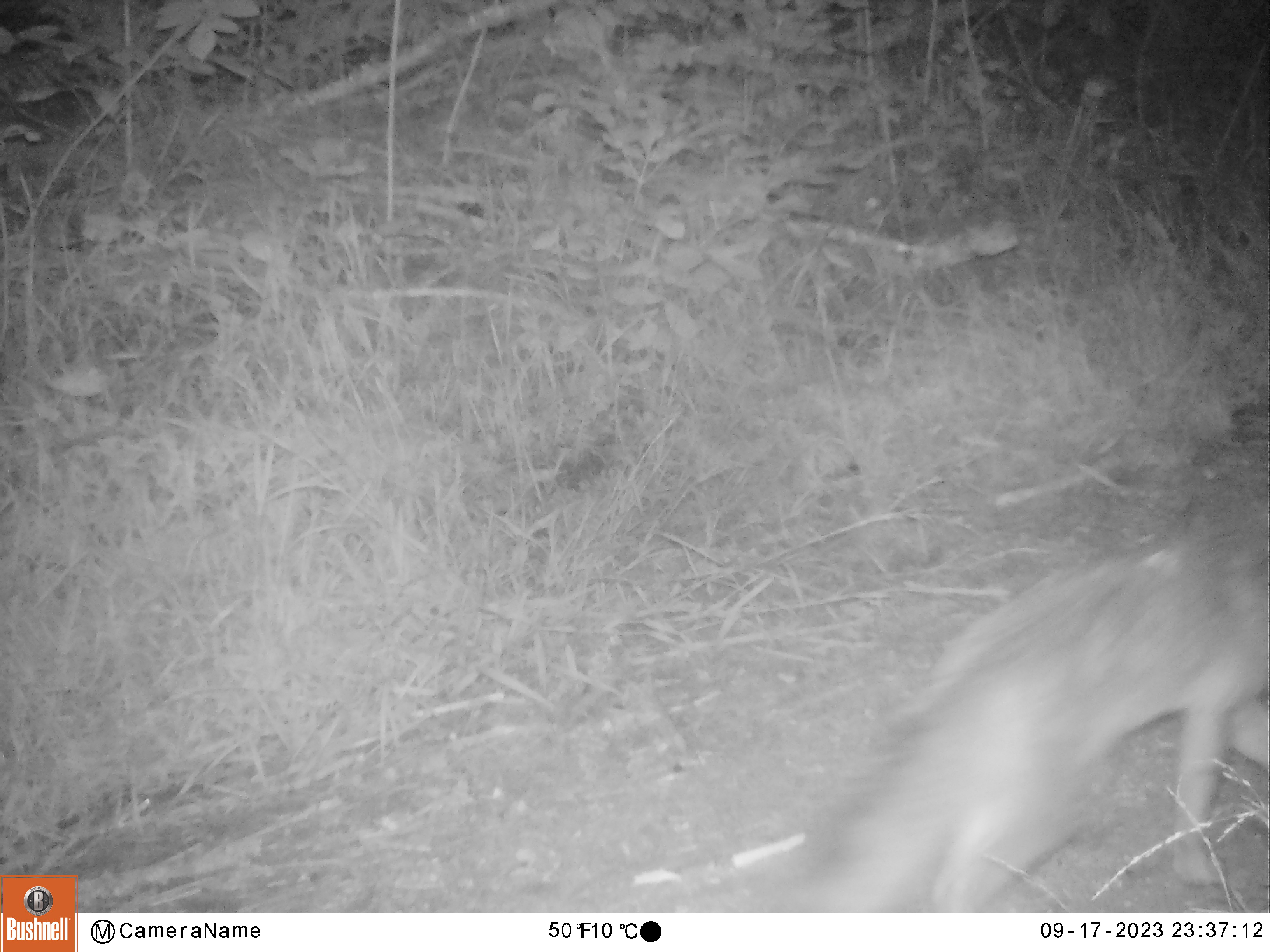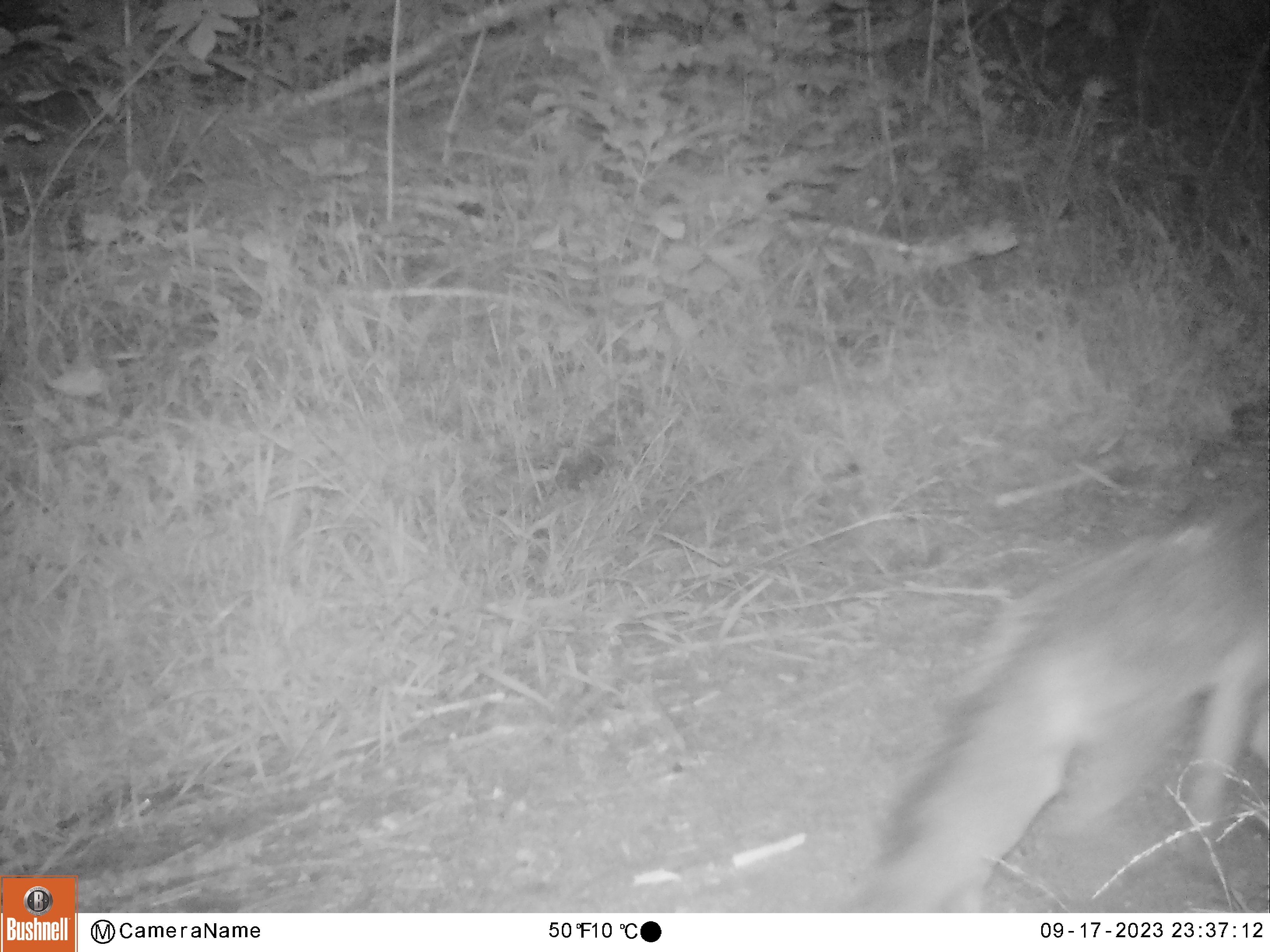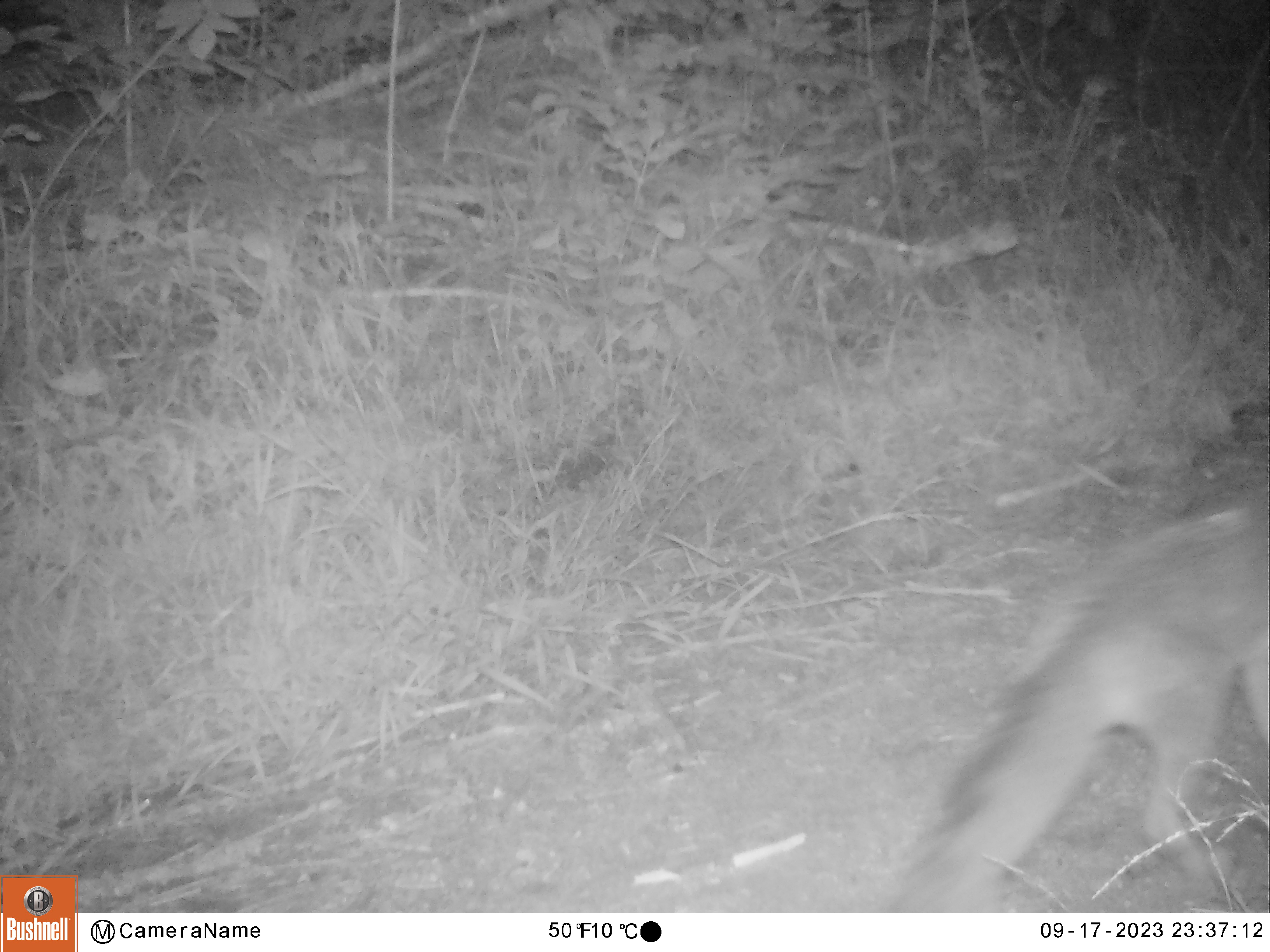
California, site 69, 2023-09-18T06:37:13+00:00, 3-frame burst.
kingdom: Animalia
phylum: Chordata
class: Mammalia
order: Carnivora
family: Canidae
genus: Urocyon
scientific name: Urocyon cinereoargenteus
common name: gray fox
Gray fox (Urocyon cinereoargenteus).